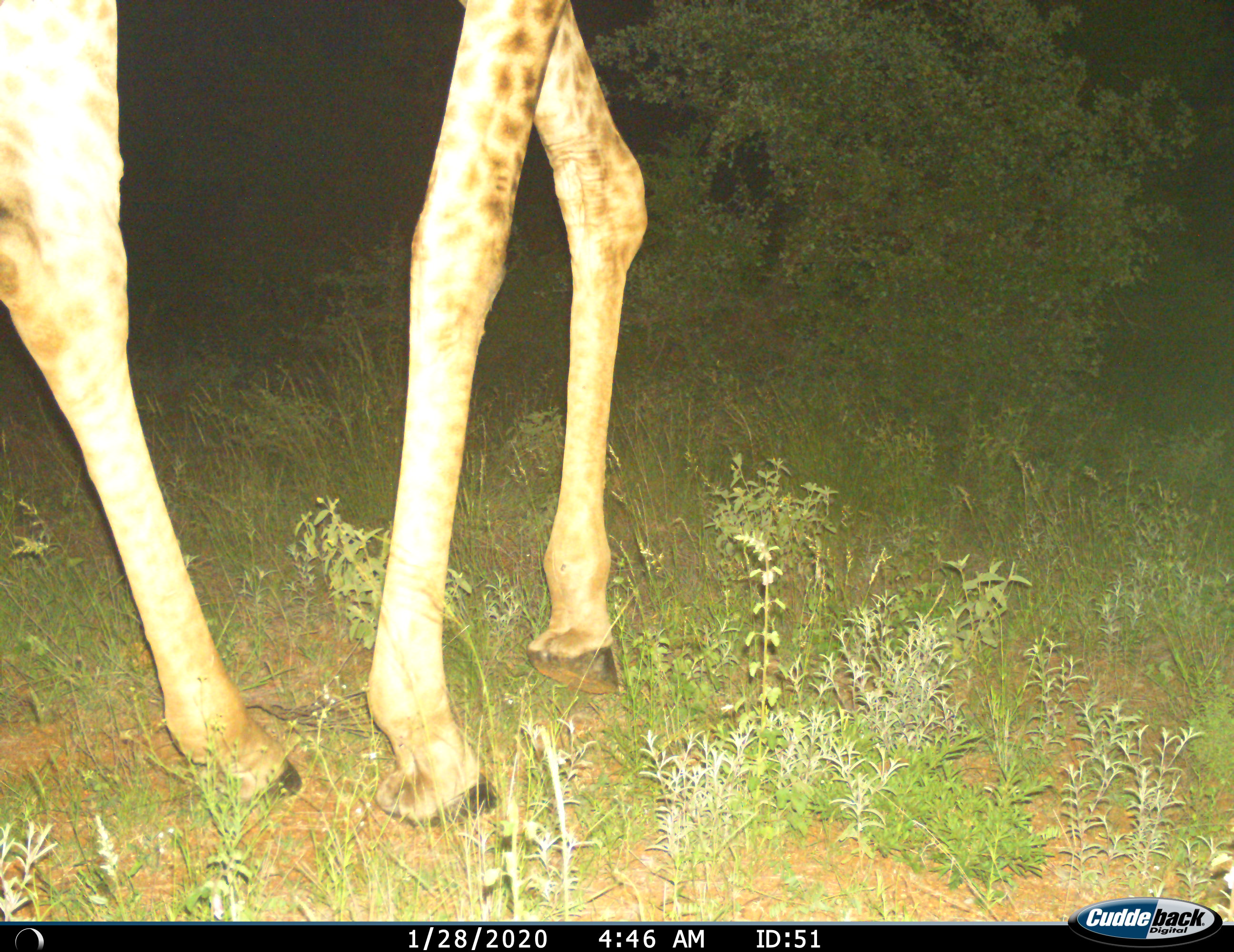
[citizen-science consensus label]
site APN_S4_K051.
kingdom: Animalia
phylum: Chordata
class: Mammalia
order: Artiodactyla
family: Giraffidae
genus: Giraffa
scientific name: Giraffa camelopardalis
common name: giraffe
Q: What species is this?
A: Giraffe (Giraffa camelopardalis).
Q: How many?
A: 1.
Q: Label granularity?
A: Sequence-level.